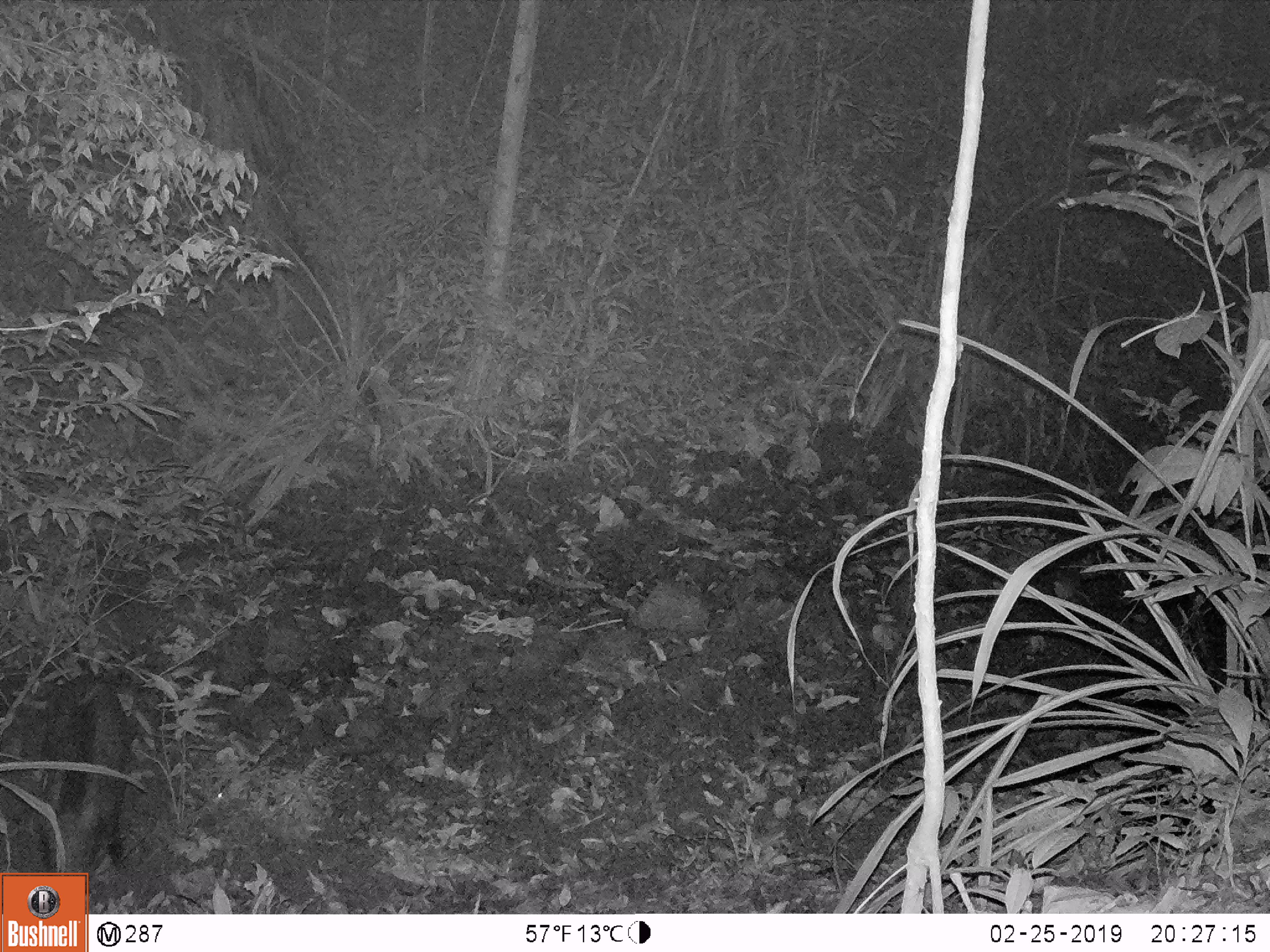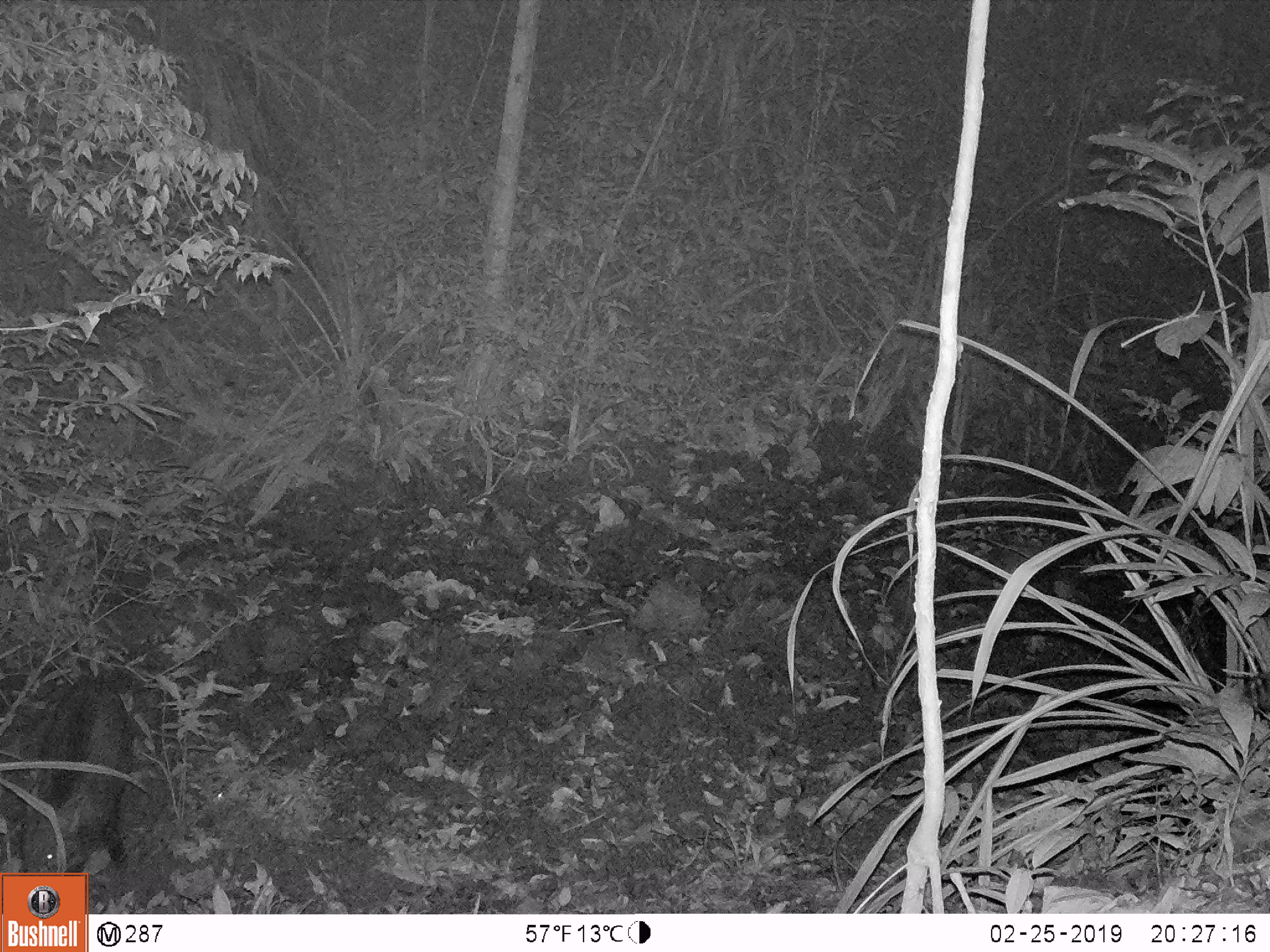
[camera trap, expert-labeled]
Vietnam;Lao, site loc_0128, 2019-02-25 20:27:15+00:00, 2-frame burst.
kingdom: Animalia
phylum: Chordata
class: Mammalia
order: Artiodactyla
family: Suidae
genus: Sus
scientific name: Sus scrofa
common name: eurasian wild pig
Eurasian wild pig (Sus scrofa). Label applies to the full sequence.